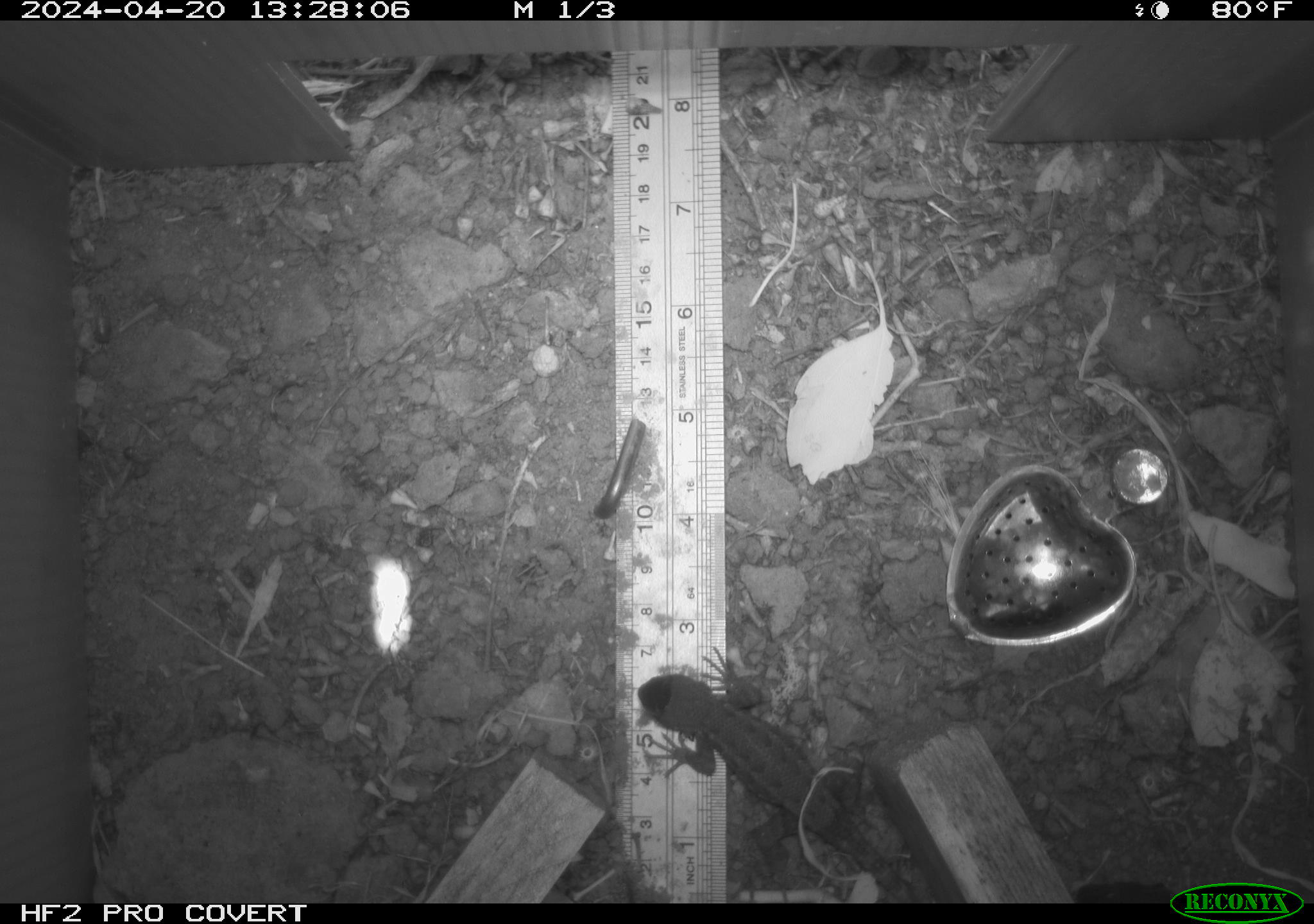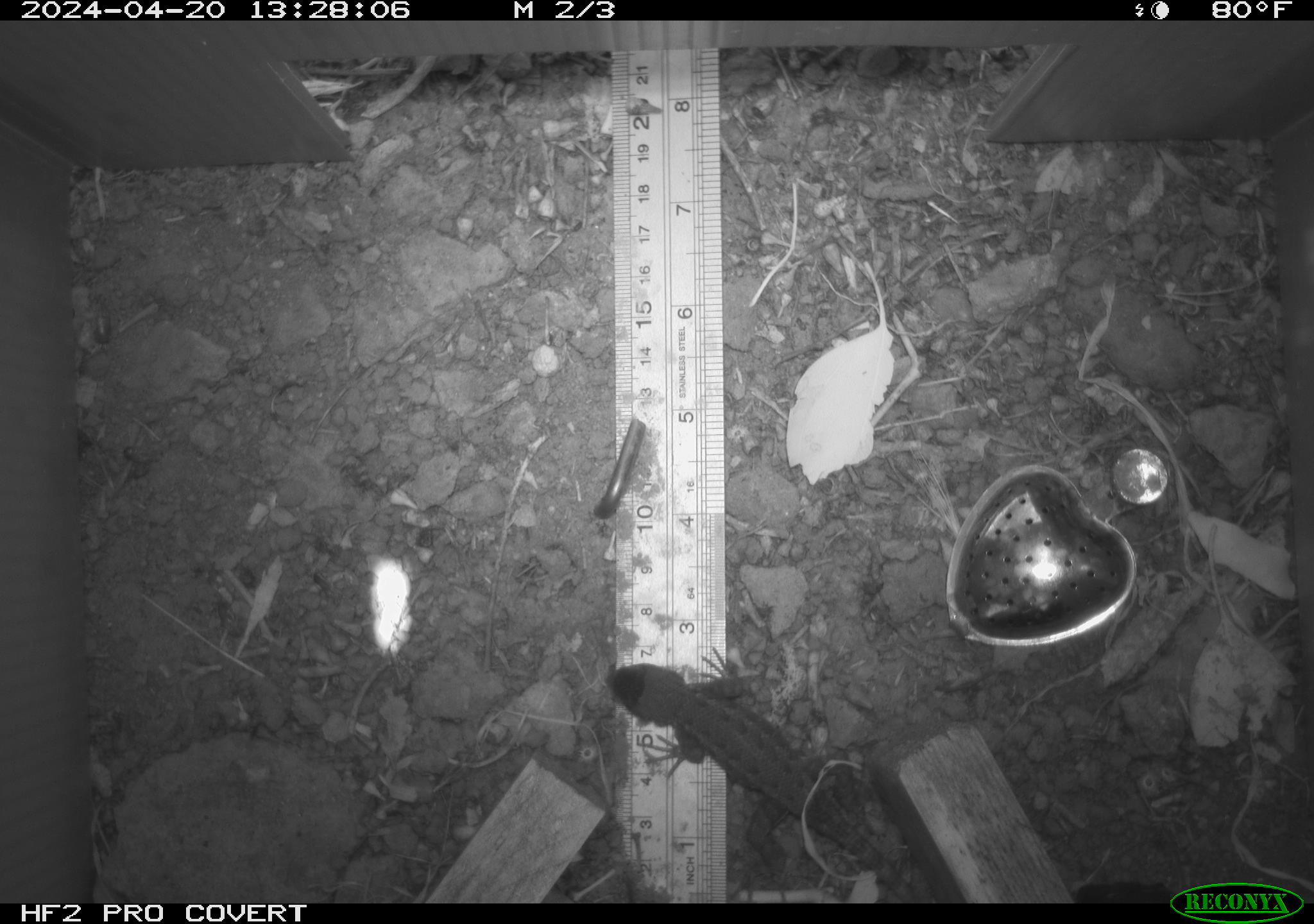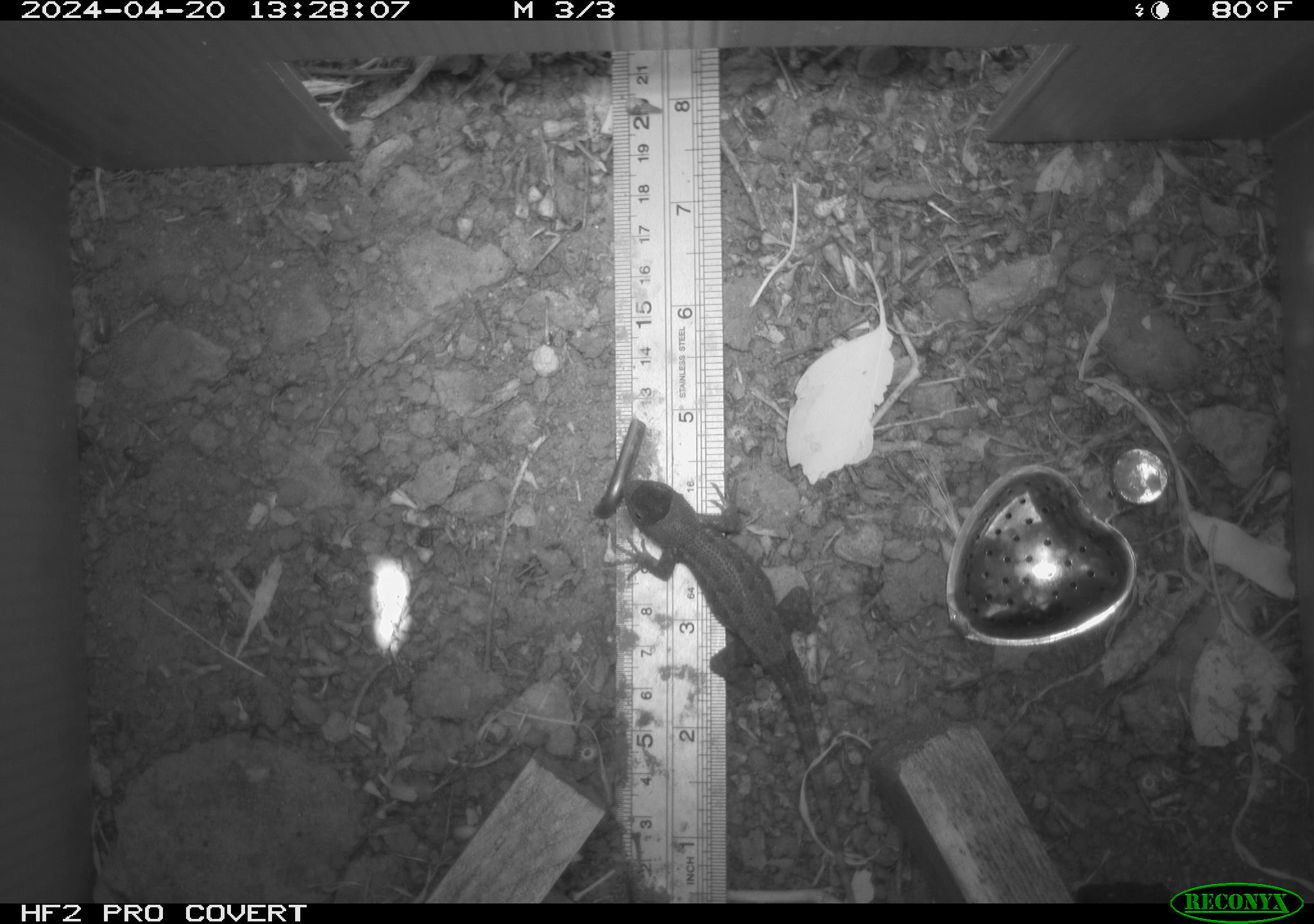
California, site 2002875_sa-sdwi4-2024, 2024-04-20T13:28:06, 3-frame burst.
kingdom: Animalia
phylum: Chordata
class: Reptilia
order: Squamata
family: Phrynosomatidae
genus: Sceloporus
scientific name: Sceloporus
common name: spiny lizards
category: sceloporus species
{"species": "sceloporus species (spiny lizards) (Sceloporus)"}